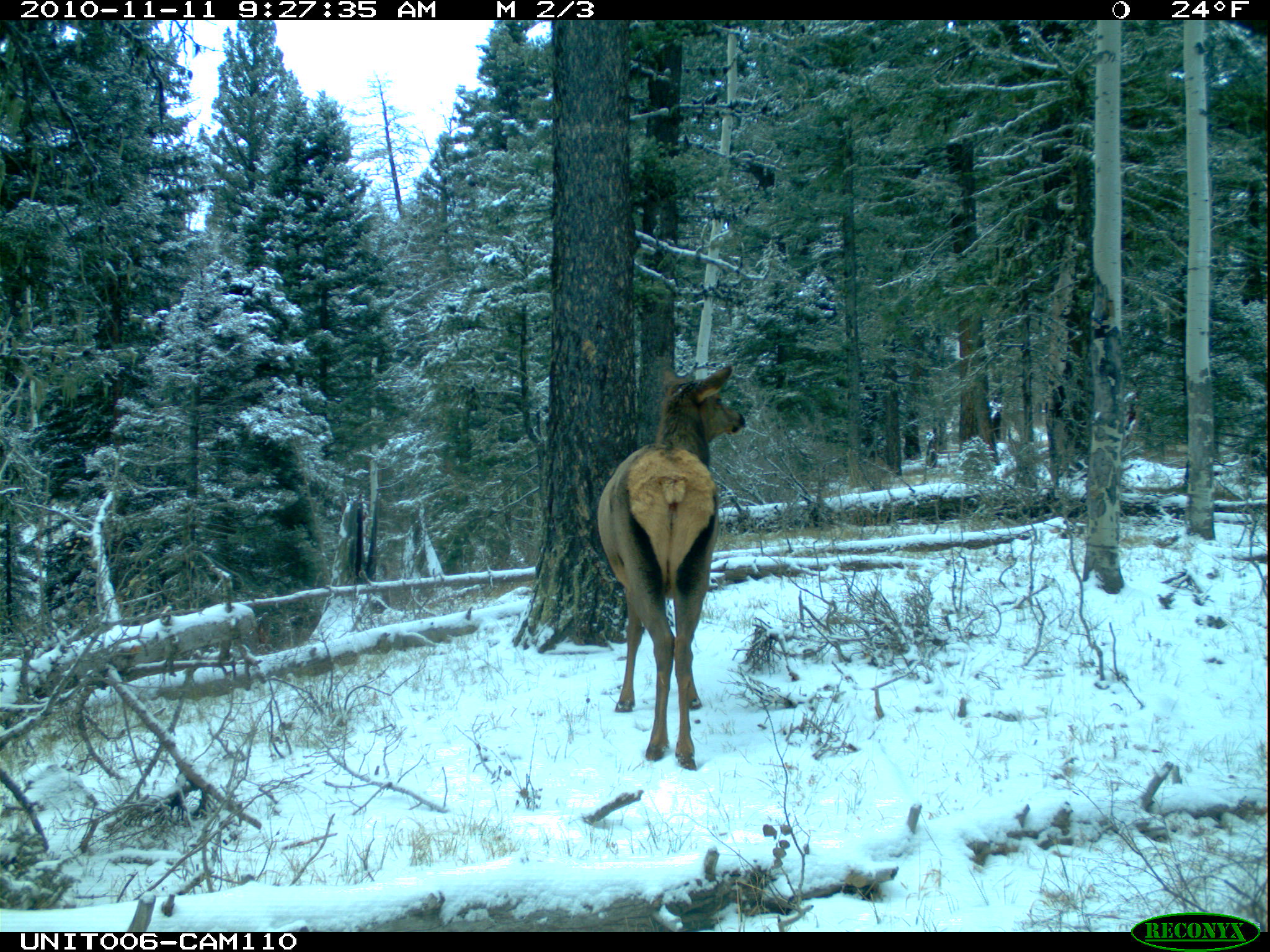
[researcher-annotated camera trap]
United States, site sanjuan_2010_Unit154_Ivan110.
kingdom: Animalia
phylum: Chordata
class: Mammalia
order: Artiodactyla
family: Cervidae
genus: Cervus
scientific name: Cervus elaphus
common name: red deer